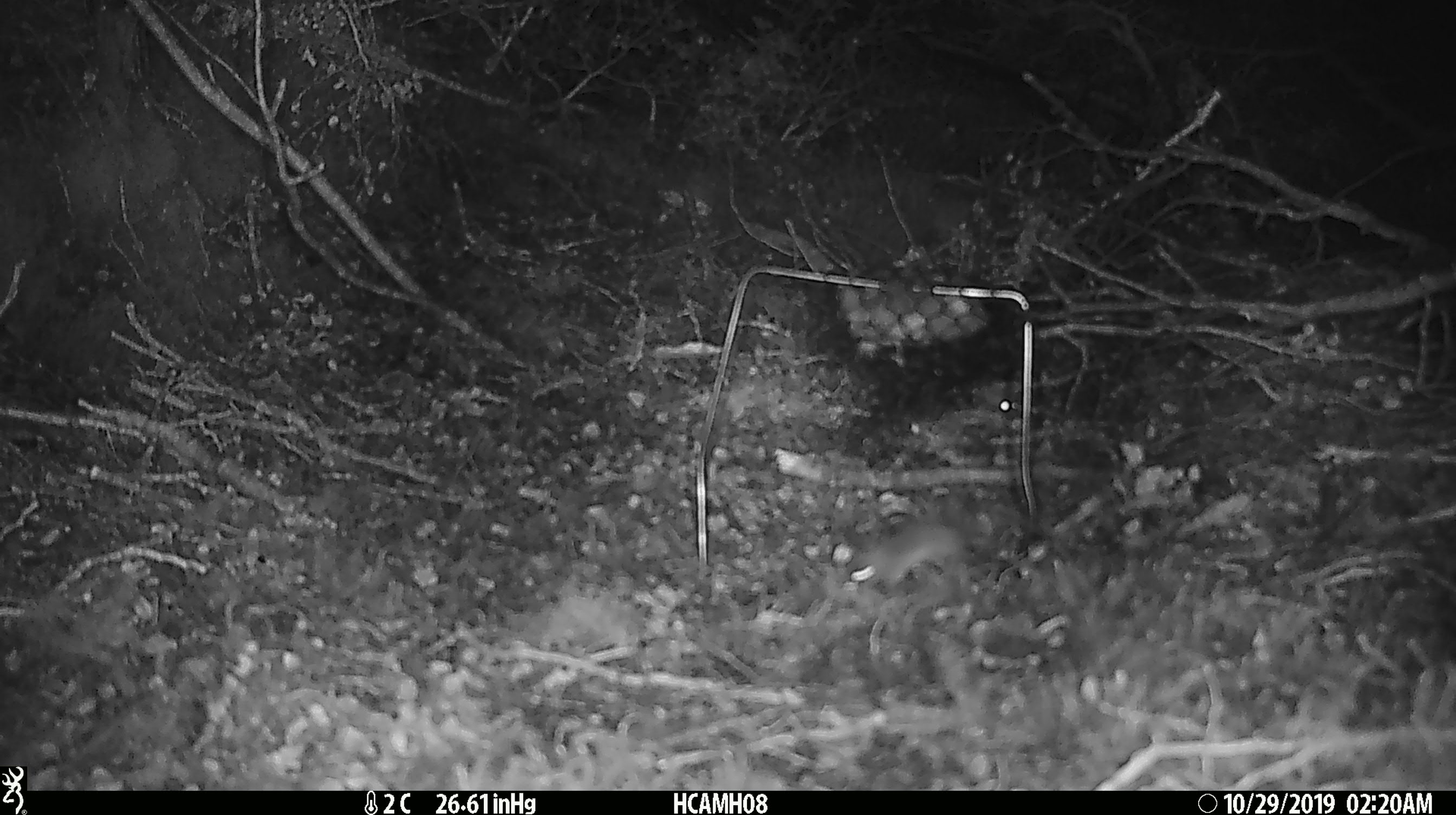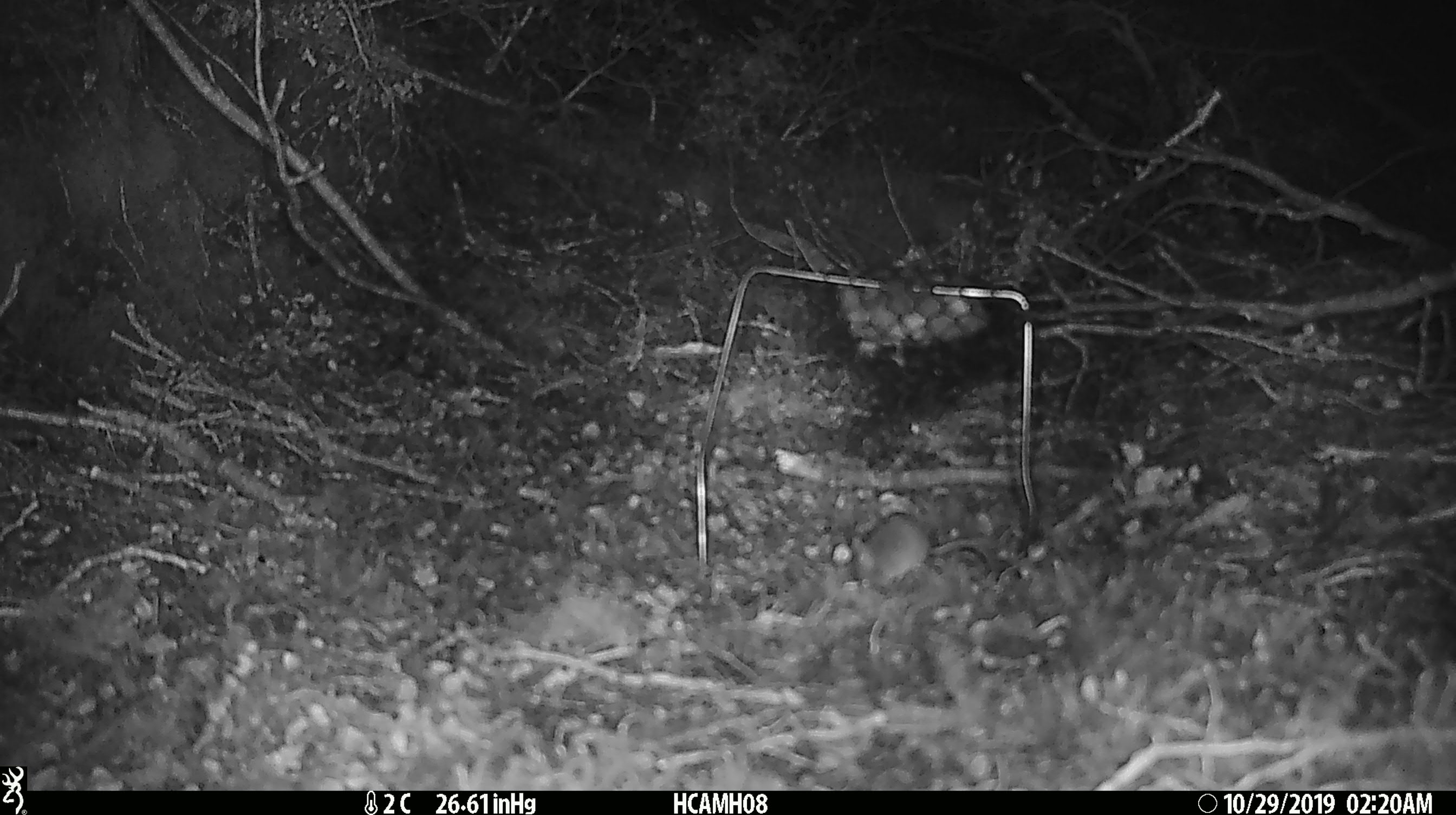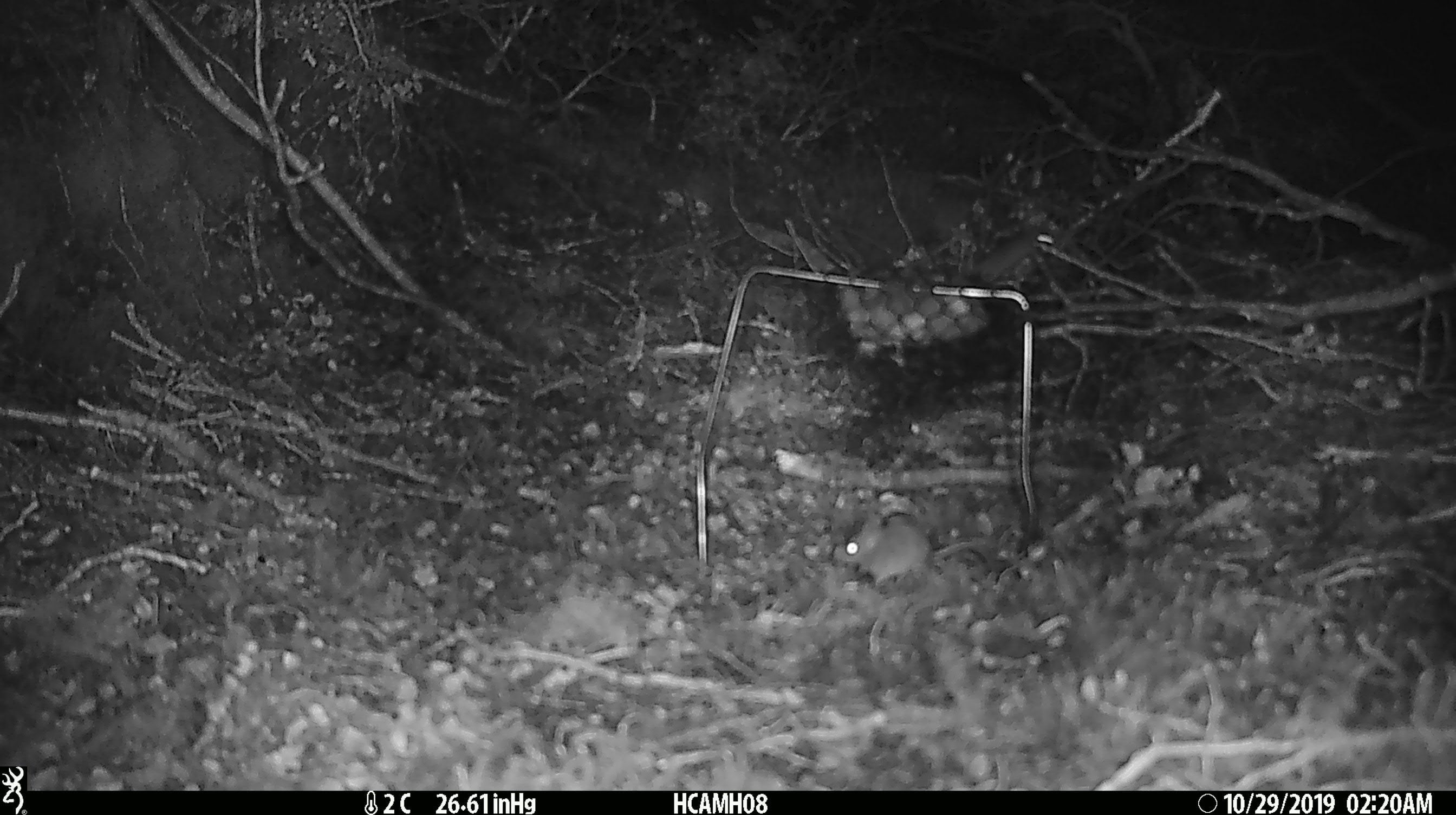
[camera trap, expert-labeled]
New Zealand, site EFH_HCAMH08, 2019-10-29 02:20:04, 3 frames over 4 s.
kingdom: Animalia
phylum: Chordata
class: Mammalia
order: Rodentia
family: Muridae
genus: Mus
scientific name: Mus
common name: mouse